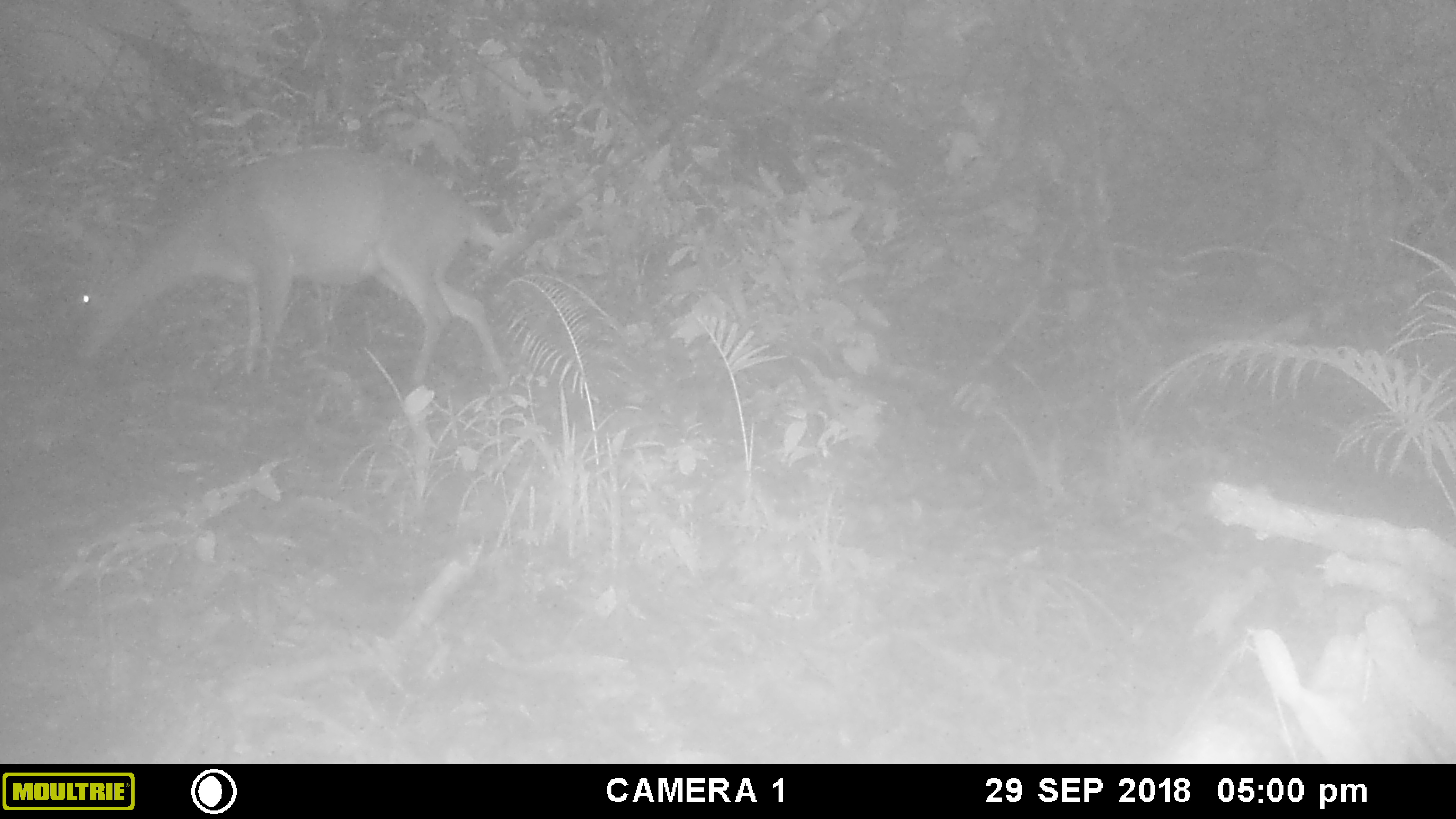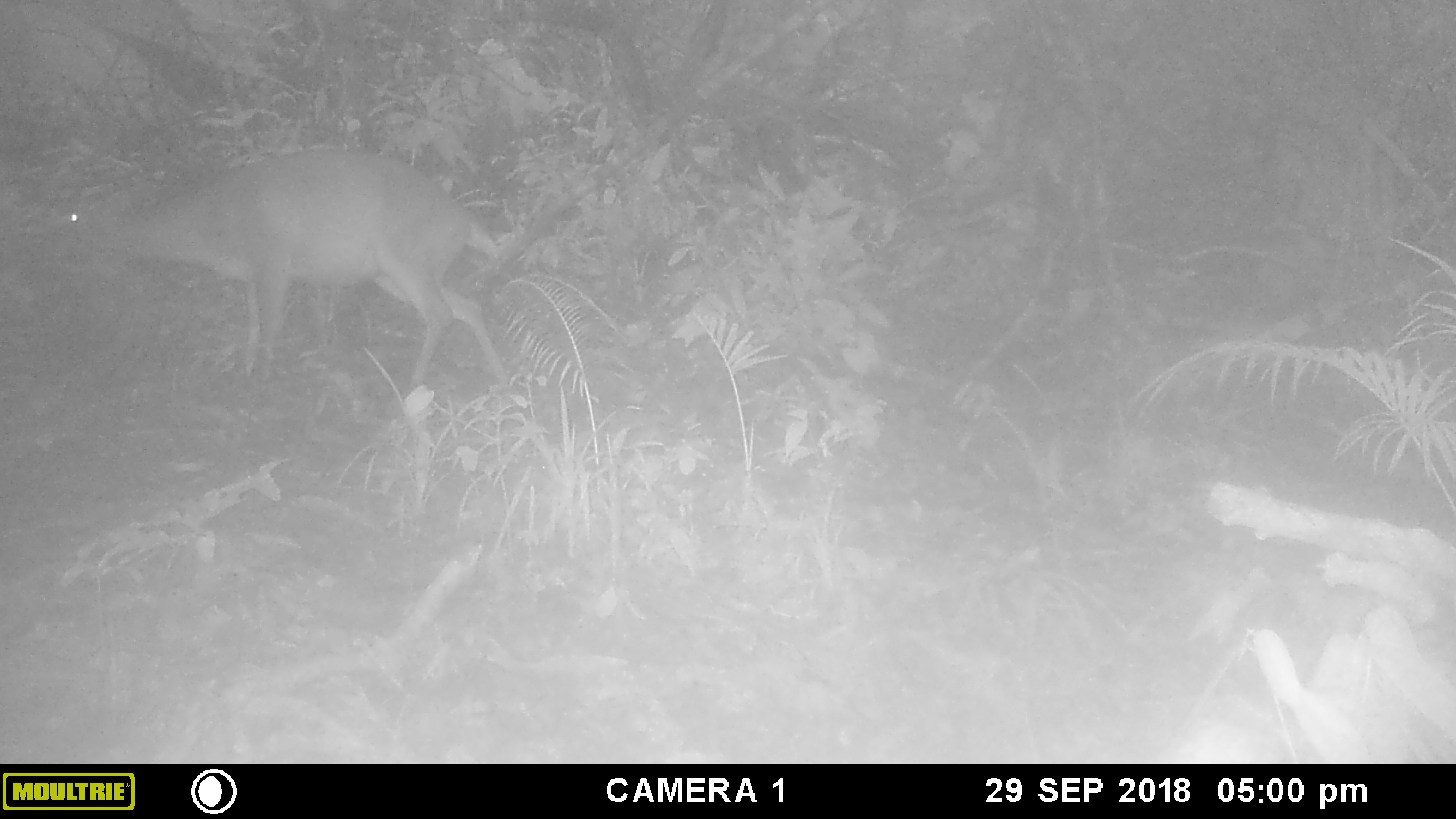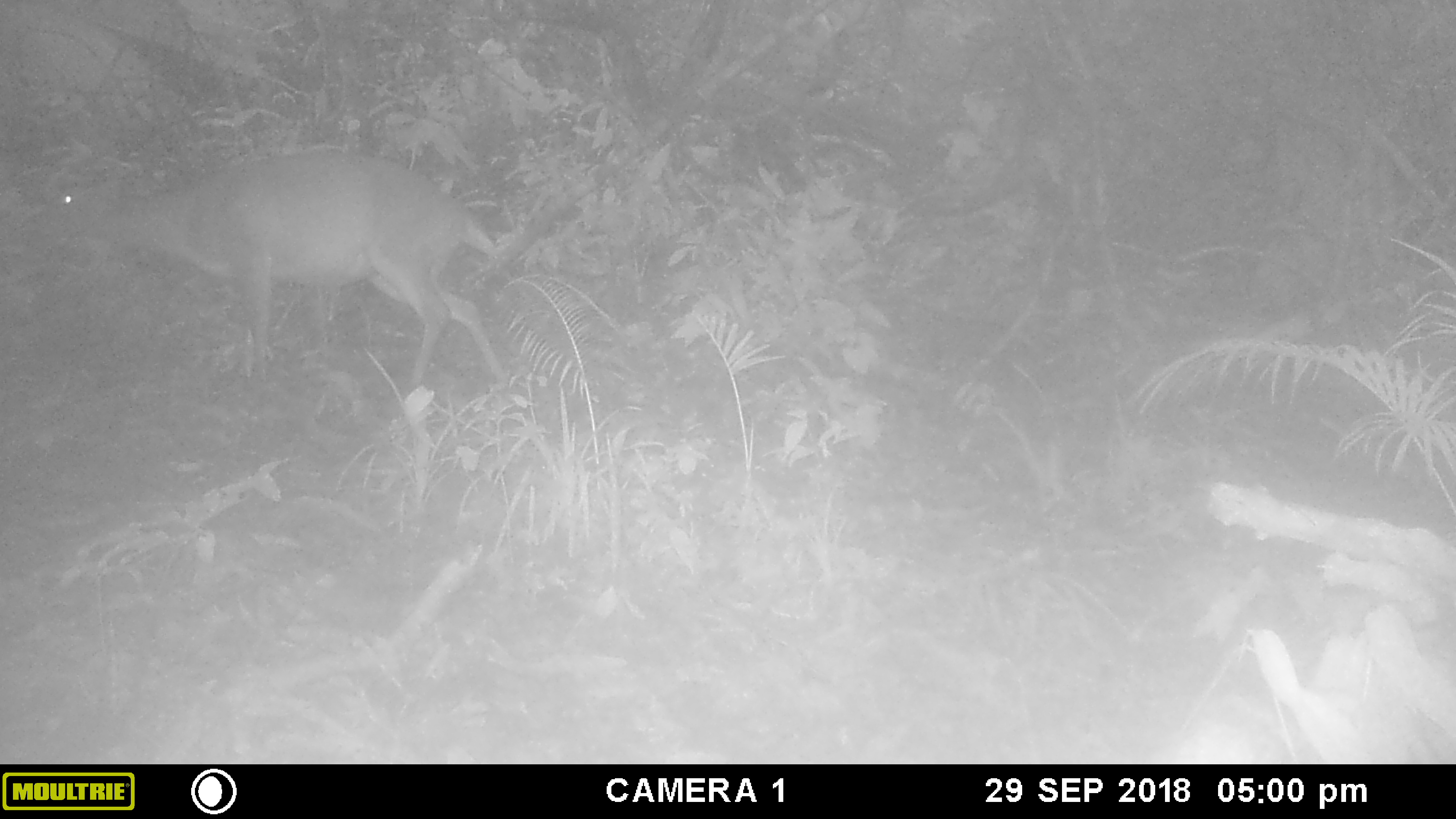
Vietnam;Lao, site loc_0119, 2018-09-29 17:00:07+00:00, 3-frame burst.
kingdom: Animalia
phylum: Chordata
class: Mammalia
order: Artiodactyla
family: Cervidae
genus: Muntiacus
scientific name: Muntiacus vuquangensis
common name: large-antlered muntjac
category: large antlered muntjac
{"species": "large antlered muntjac (large-antlered muntjac) (Muntiacus vuquangensis)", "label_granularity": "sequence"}